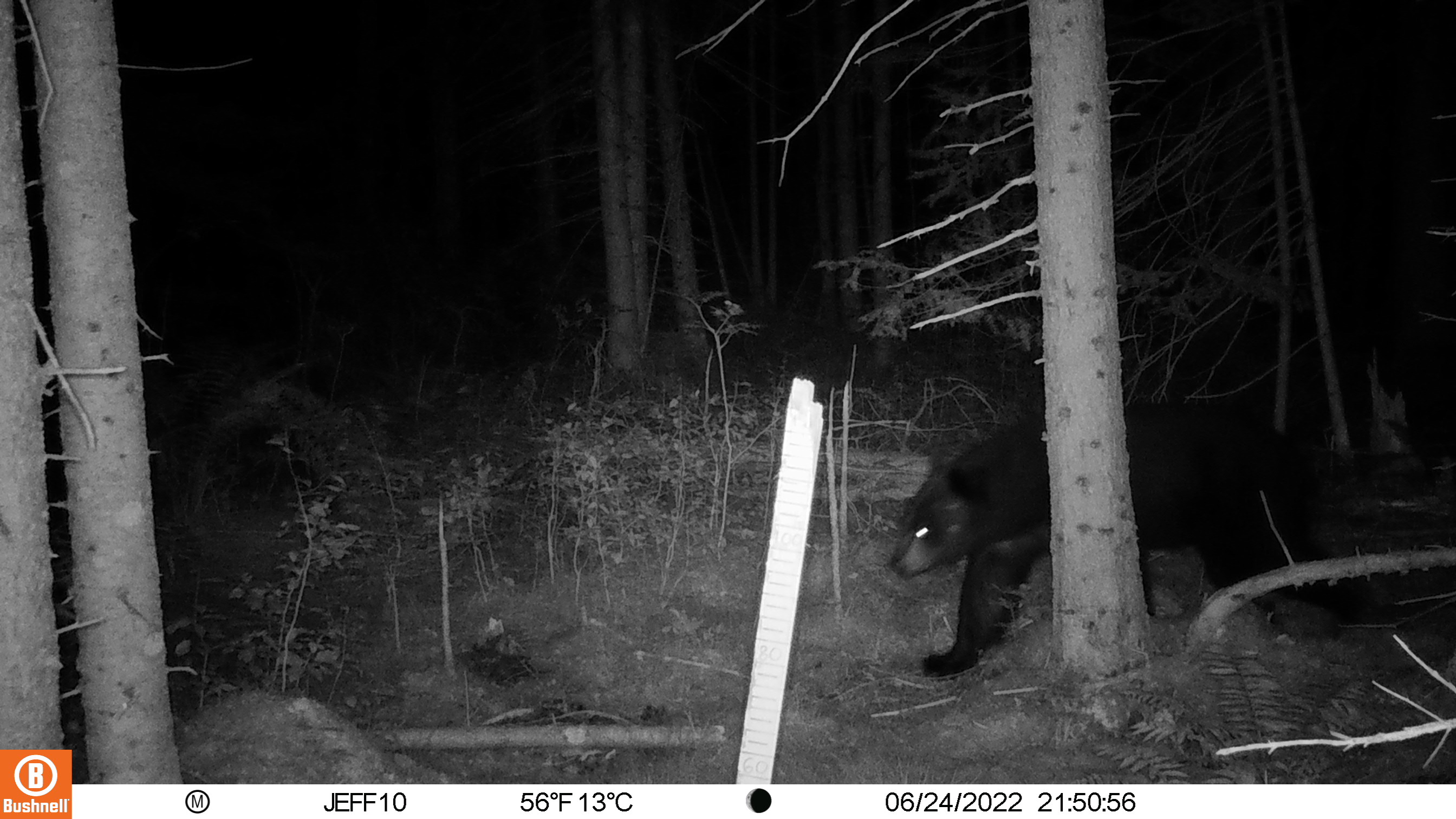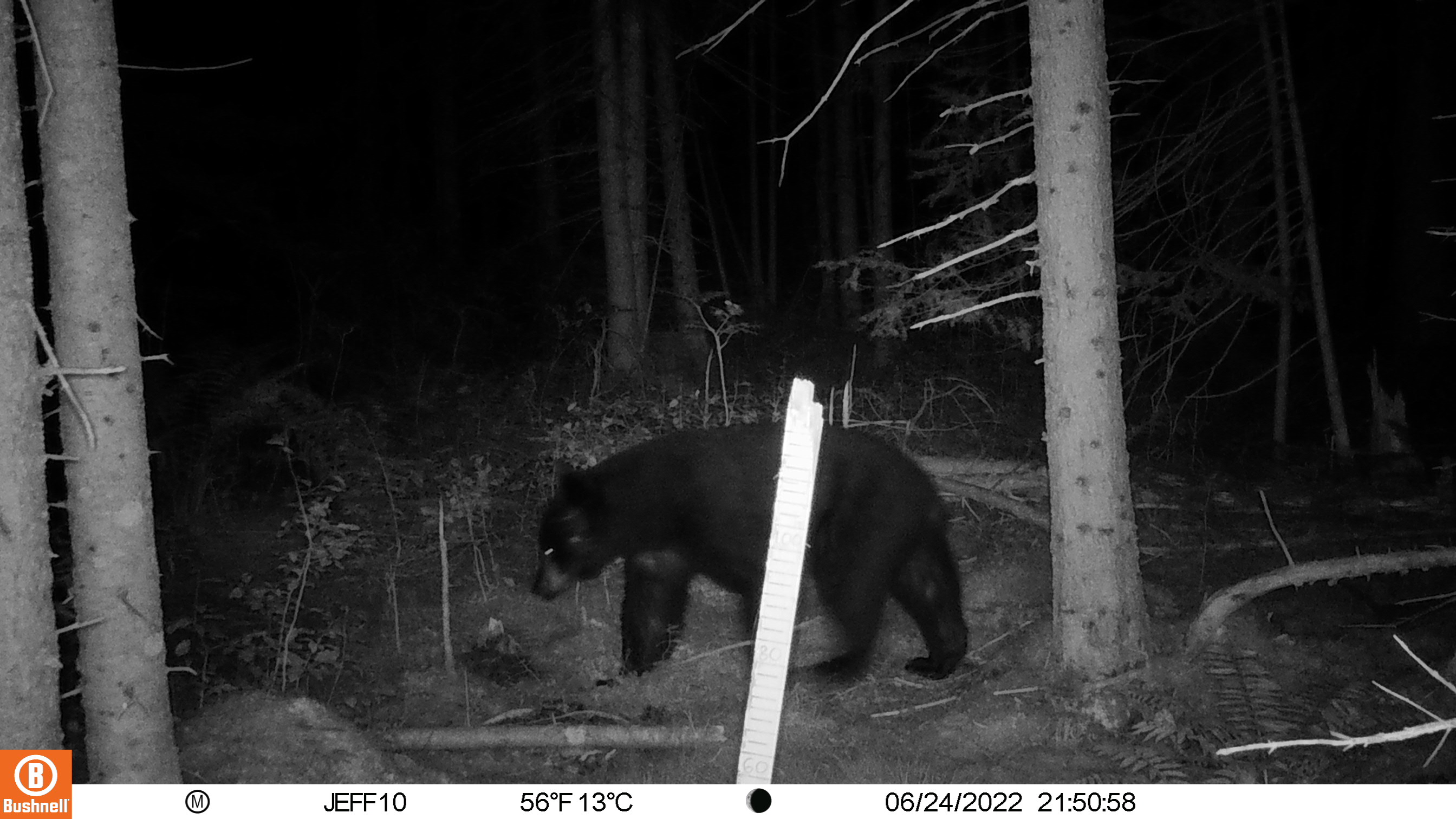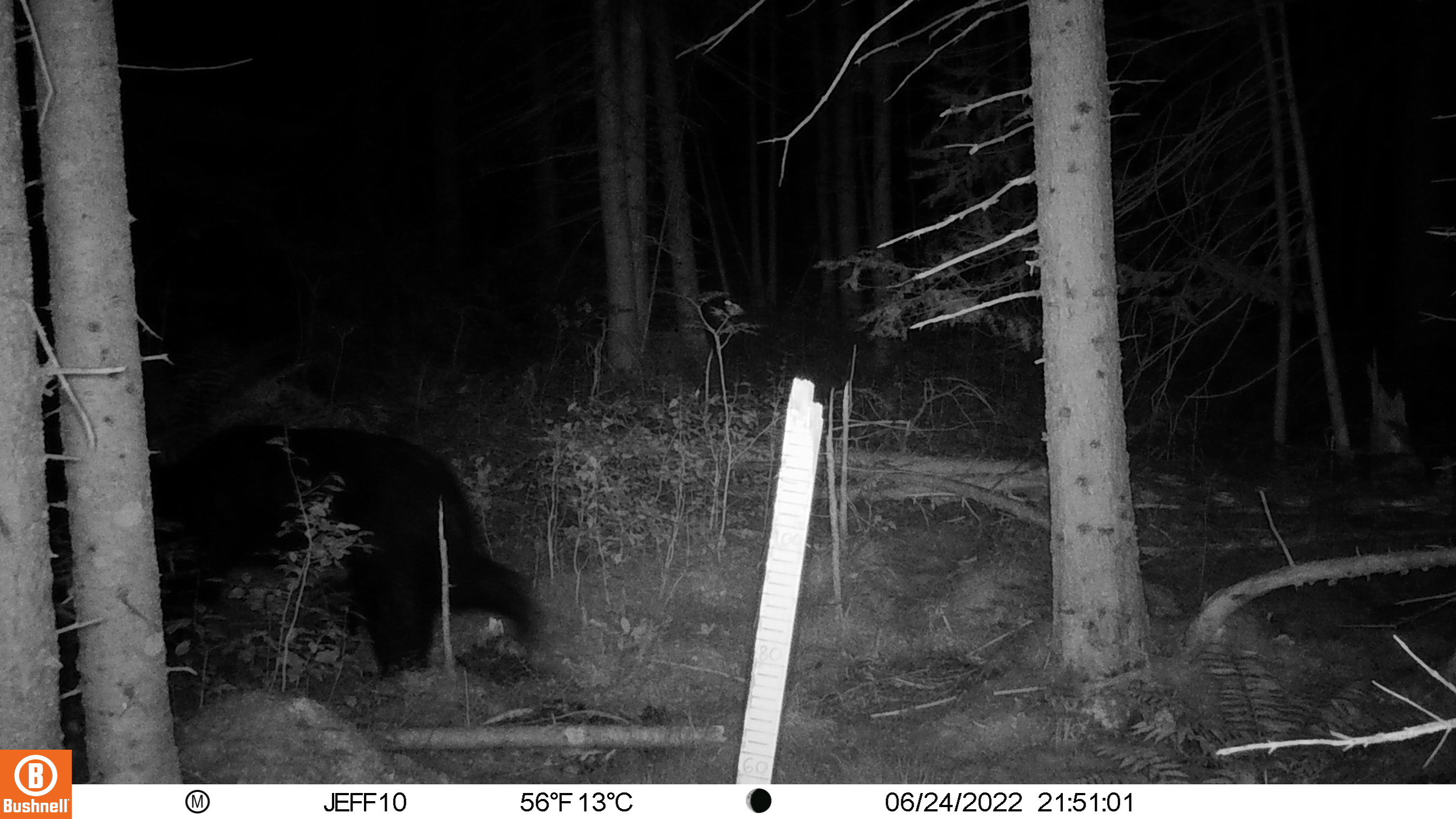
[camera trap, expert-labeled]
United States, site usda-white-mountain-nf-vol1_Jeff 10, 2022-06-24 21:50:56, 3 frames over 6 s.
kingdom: Animalia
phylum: Chordata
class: Mammalia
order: Carnivora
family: Ursidae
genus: Ursus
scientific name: Ursus americanus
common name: black bear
Black bear (Ursus americanus).